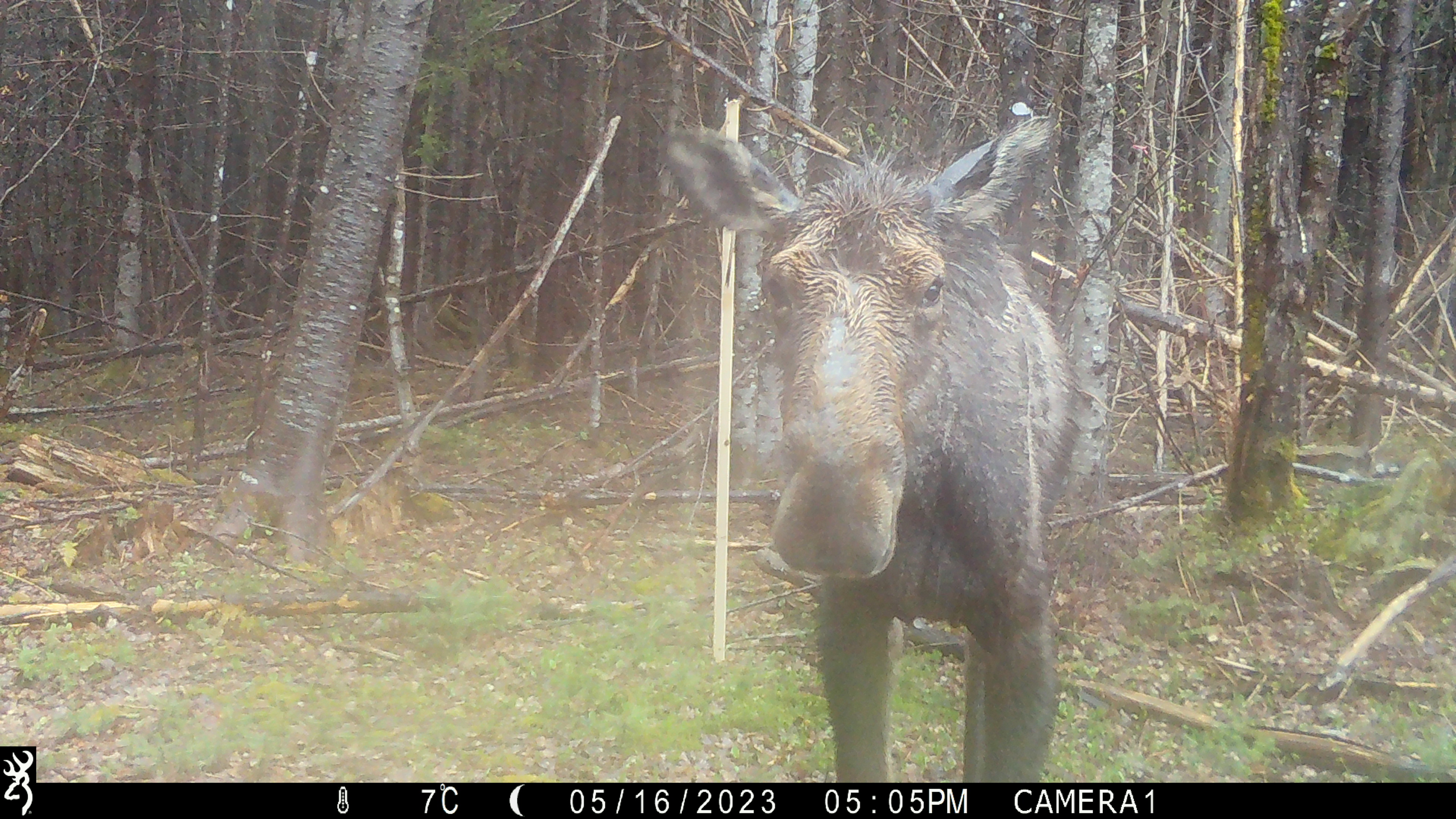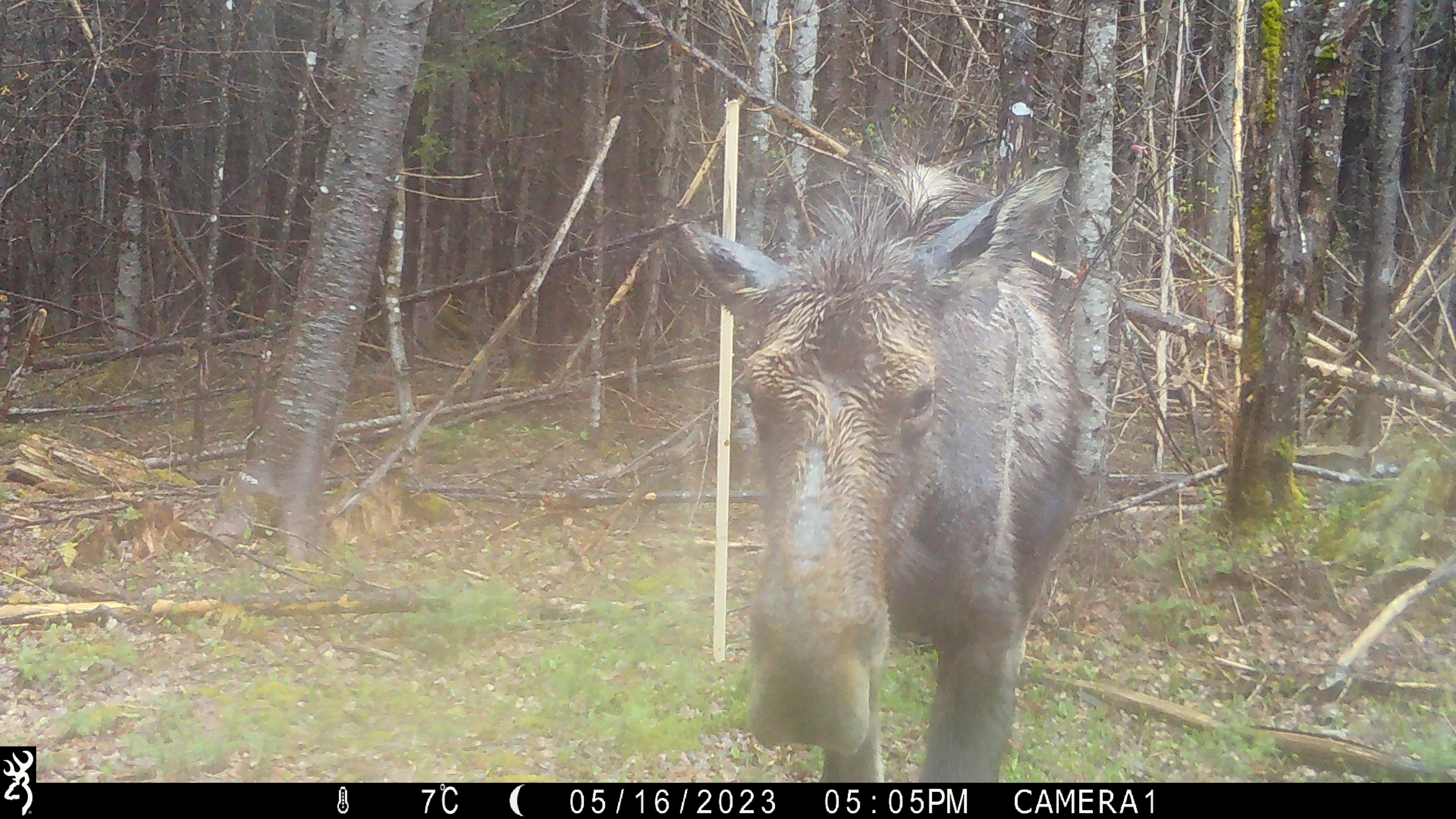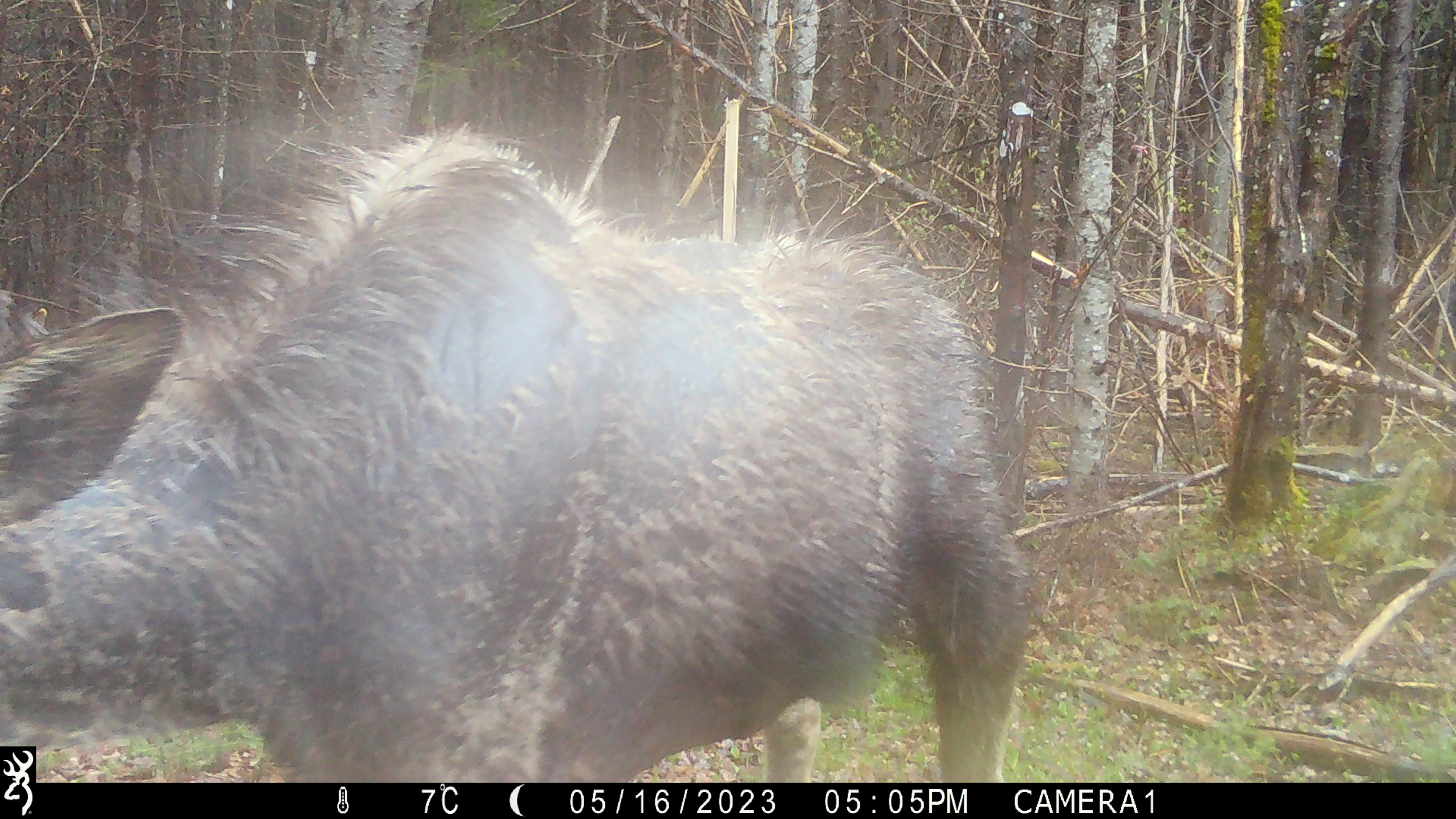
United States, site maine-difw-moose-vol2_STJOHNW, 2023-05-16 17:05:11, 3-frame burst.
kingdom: Animalia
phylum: Chordata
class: Mammalia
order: Artiodactyla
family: Cervidae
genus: Alces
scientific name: Alces alces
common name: moose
Moose (Alces alces).